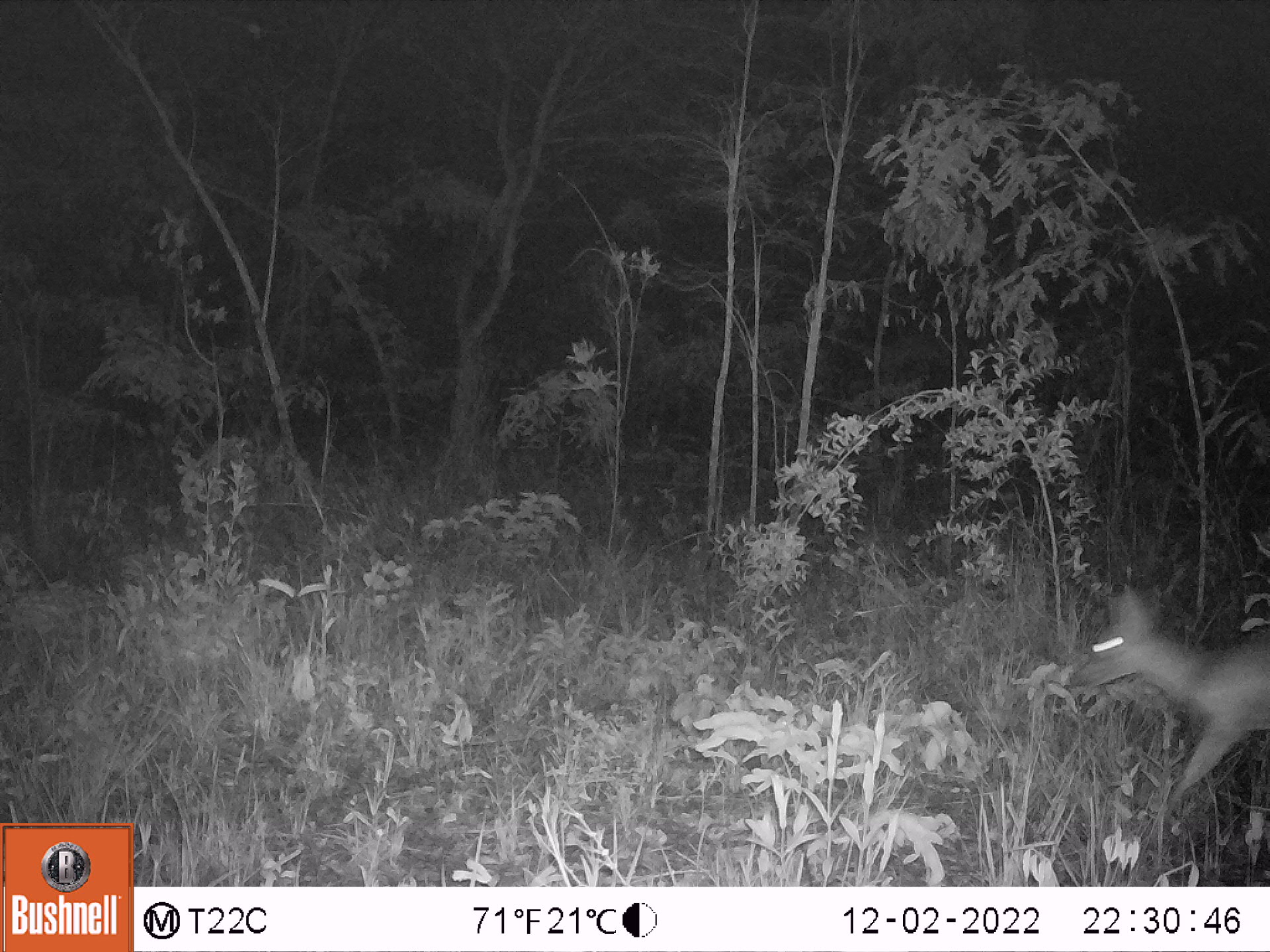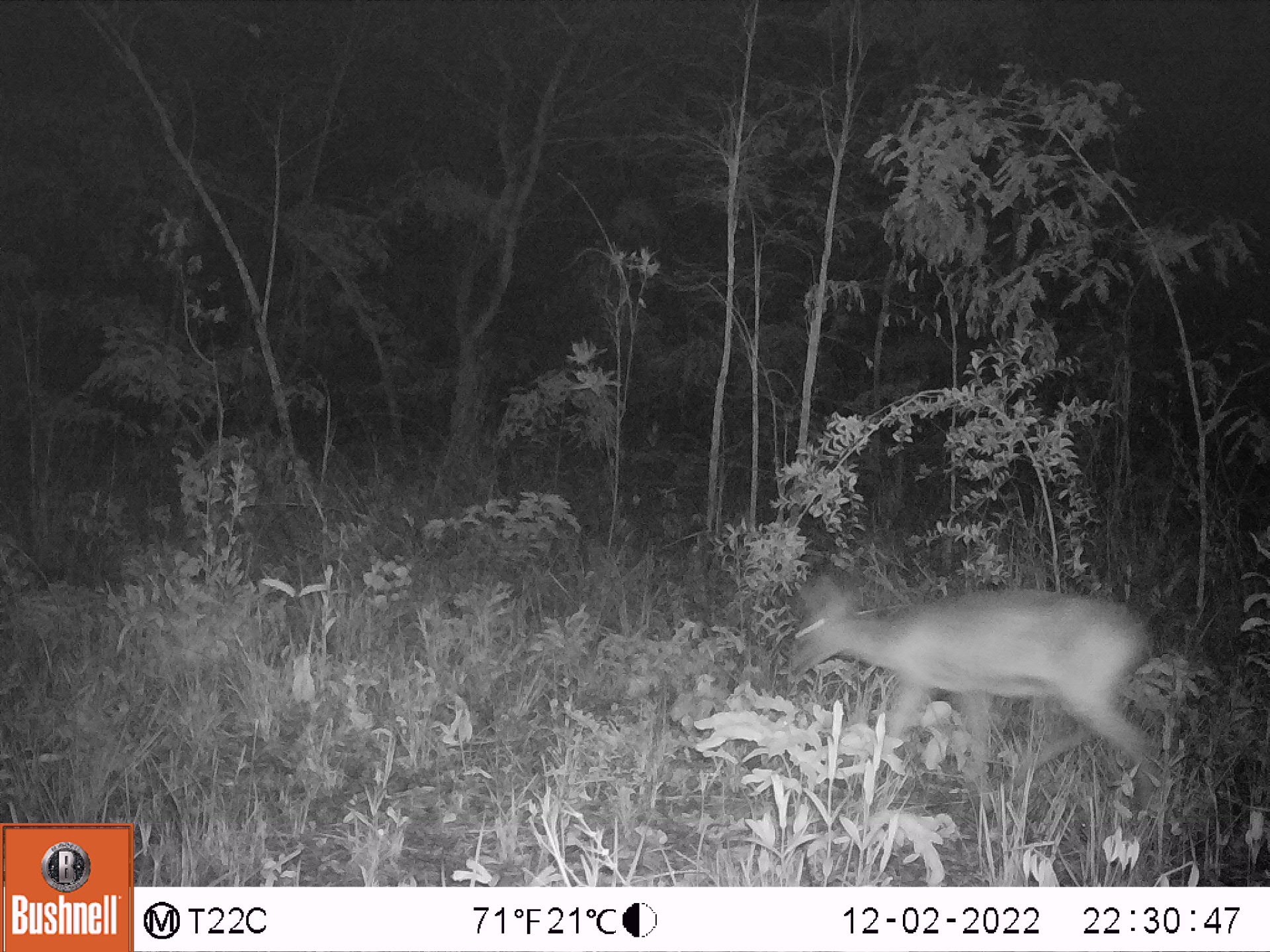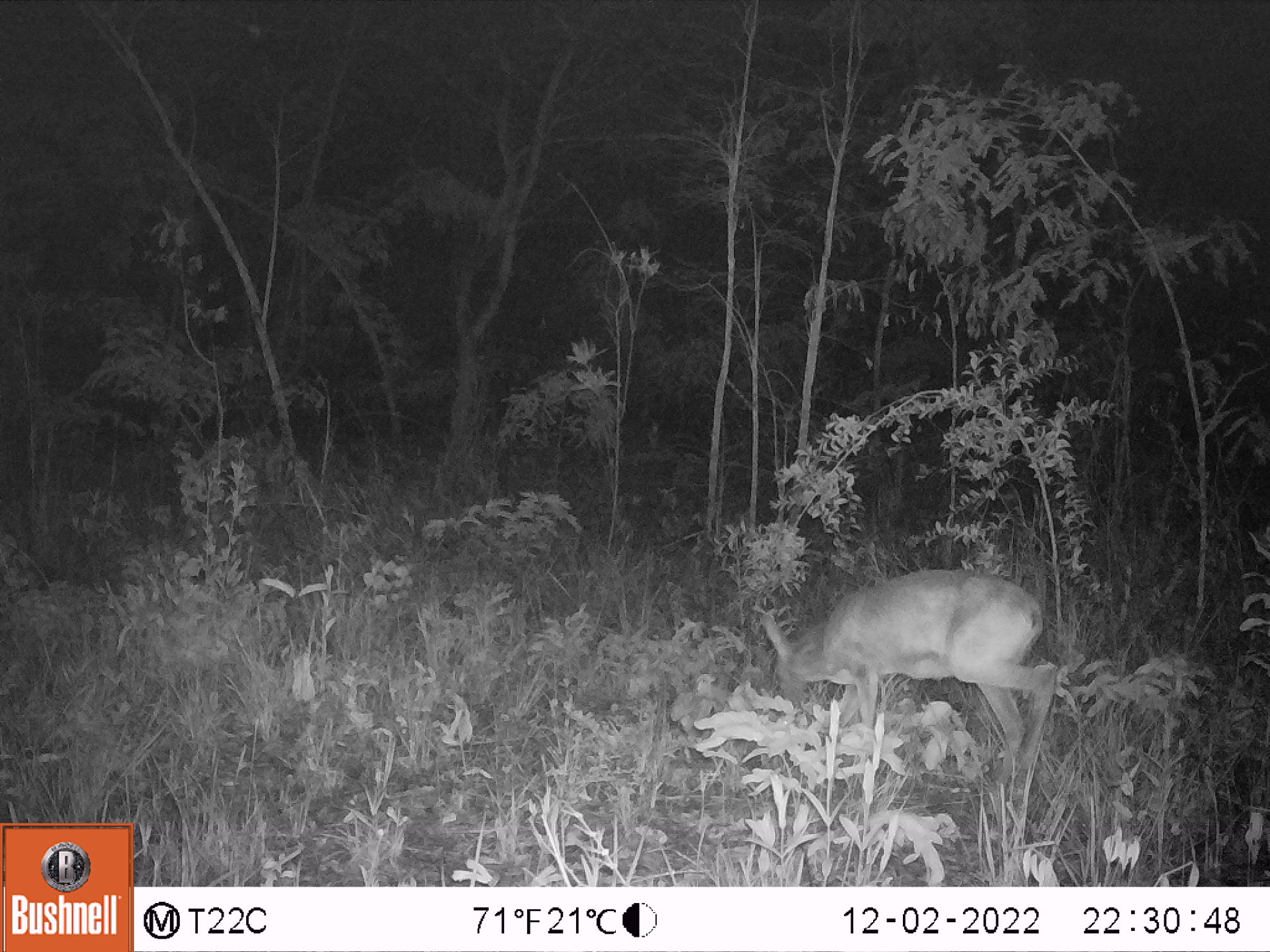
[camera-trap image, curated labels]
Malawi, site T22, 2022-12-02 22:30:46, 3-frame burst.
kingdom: Animalia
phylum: Chordata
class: Mammalia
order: Artiodactyla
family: Bovidae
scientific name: Antilopinae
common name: small antelope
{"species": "small antelope (Antilopinae)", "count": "1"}